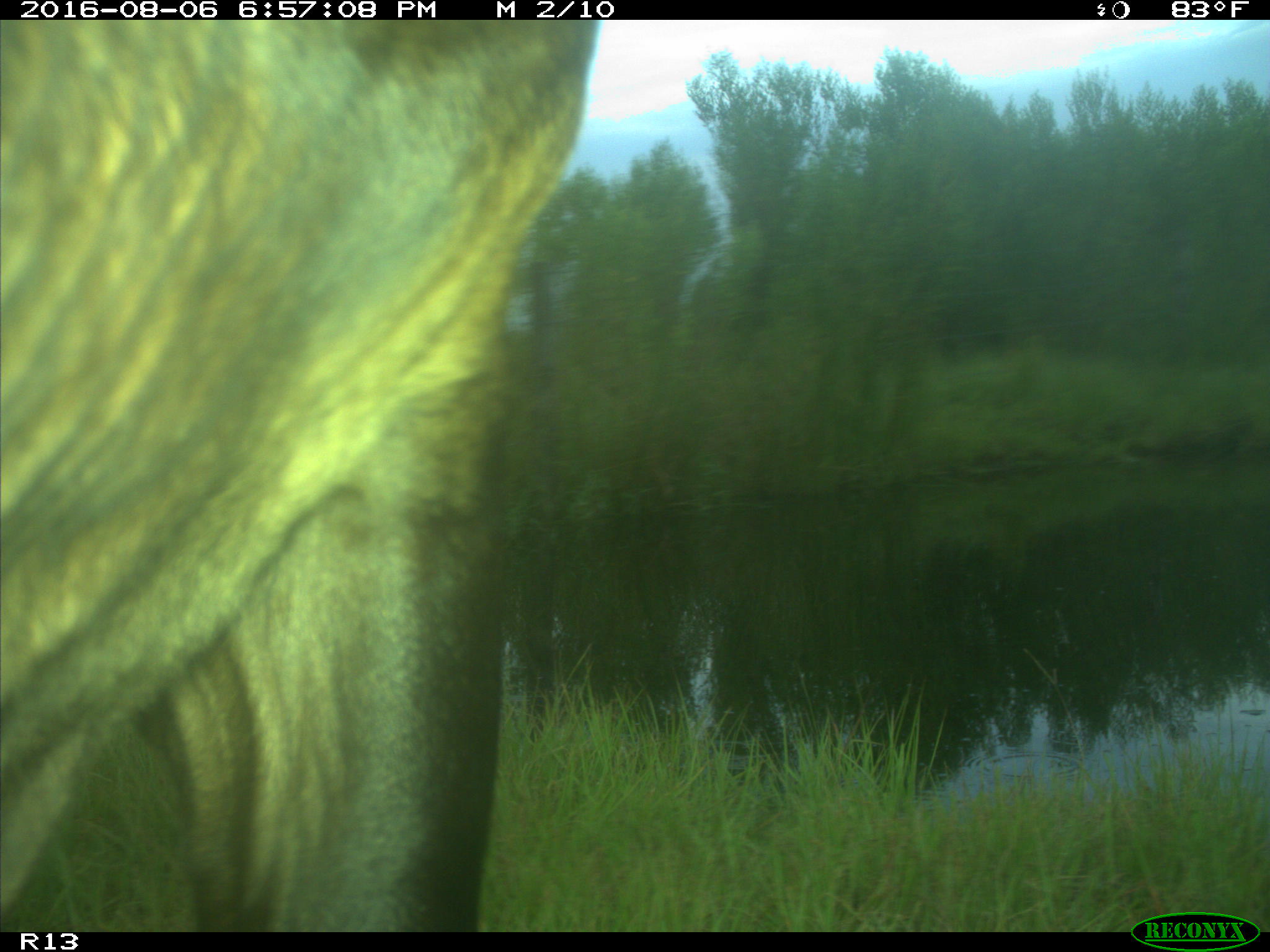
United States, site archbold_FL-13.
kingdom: Animalia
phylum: Chordata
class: Mammalia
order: Artiodactyla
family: Bovidae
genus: Bos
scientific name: Bos taurus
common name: domestic cow